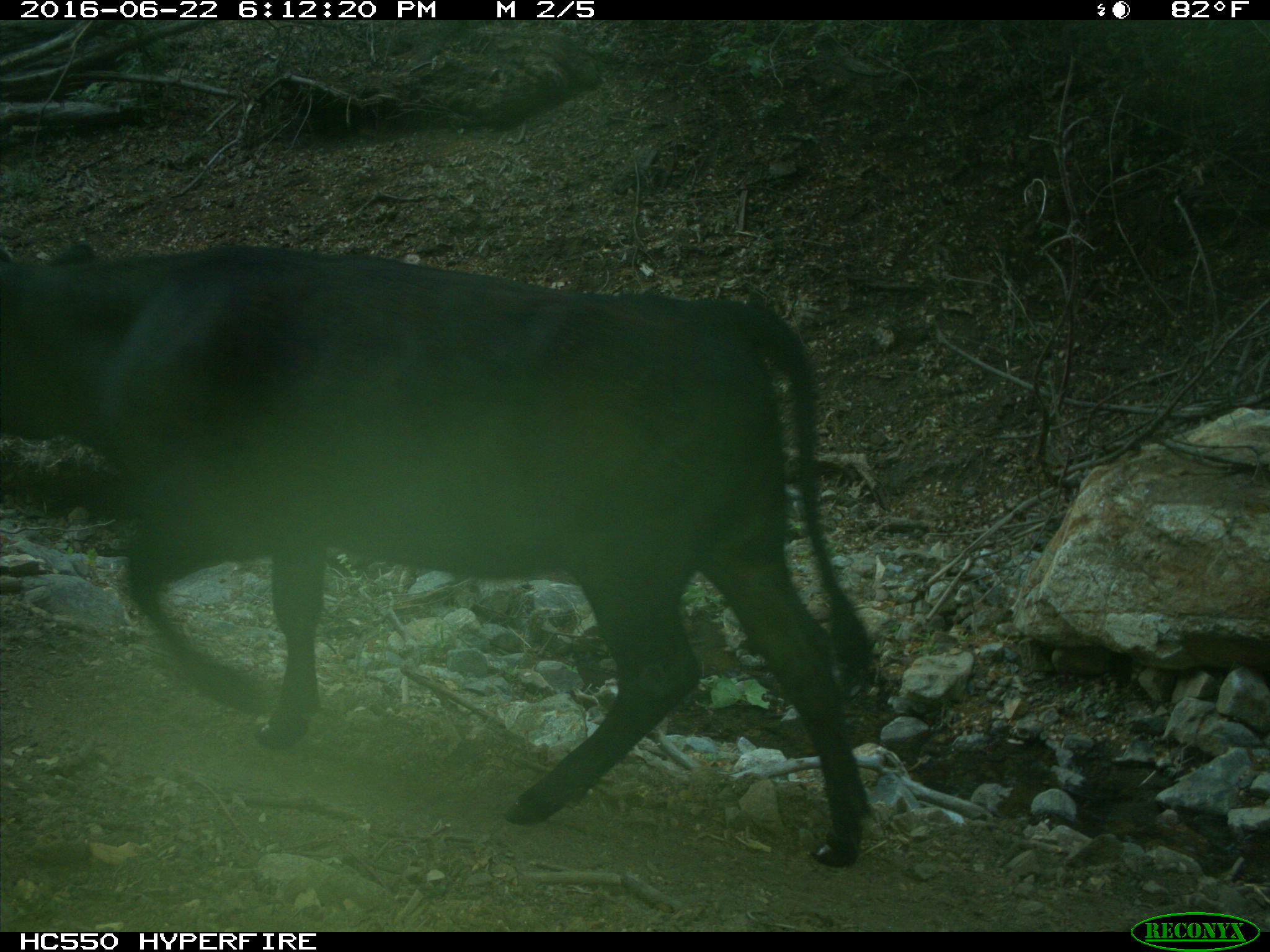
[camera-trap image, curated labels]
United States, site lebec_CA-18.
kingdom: Animalia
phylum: Chordata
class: Mammalia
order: Artiodactyla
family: Bovidae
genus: Bos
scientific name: Bos taurus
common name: domestic cow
Bos taurus (domestic cow).